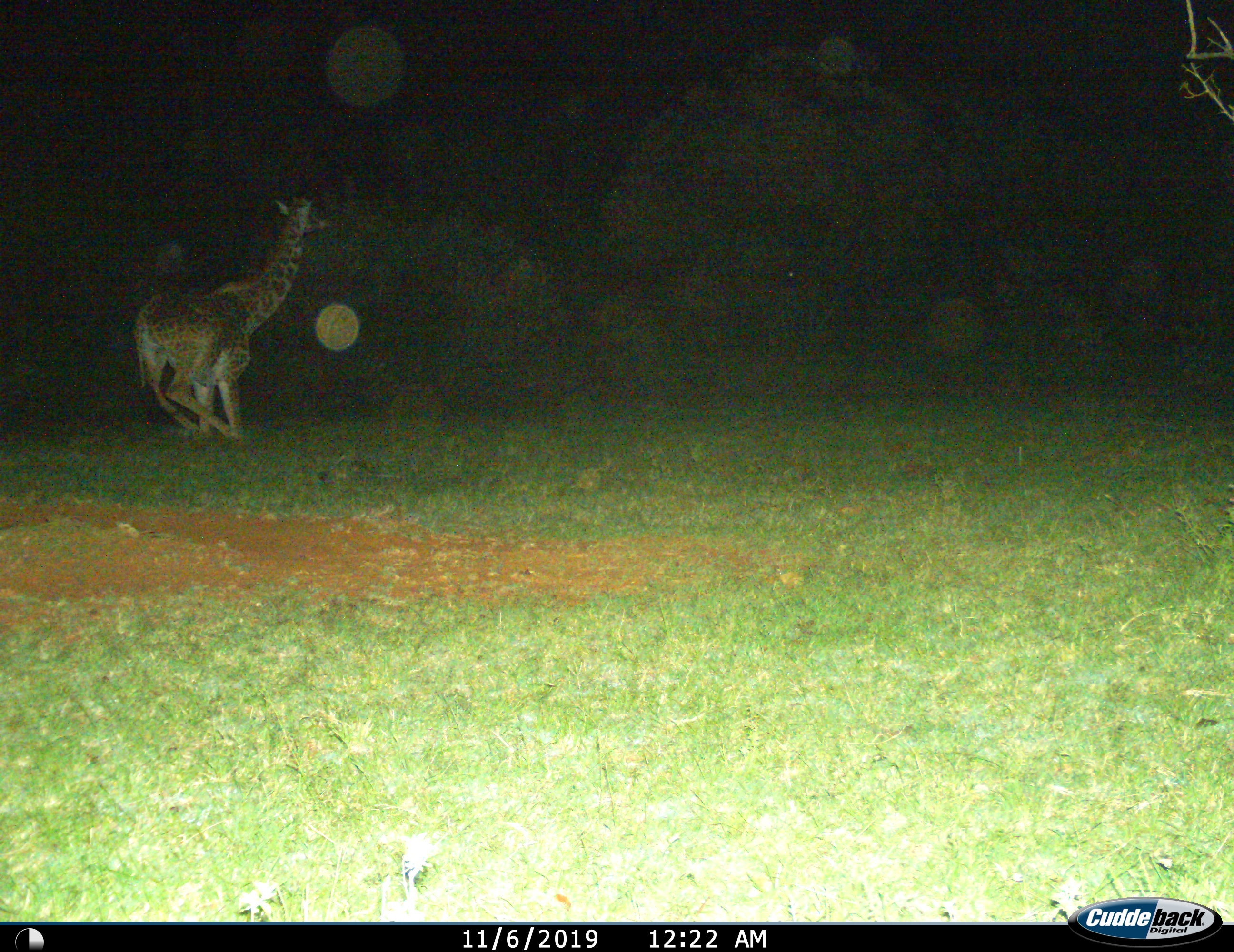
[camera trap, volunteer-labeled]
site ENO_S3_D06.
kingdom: Animalia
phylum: Chordata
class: Mammalia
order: Artiodactyla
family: Giraffidae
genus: Giraffa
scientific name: Giraffa camelopardalis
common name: giraffe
Giraffe (Giraffa camelopardalis), count 1. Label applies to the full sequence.